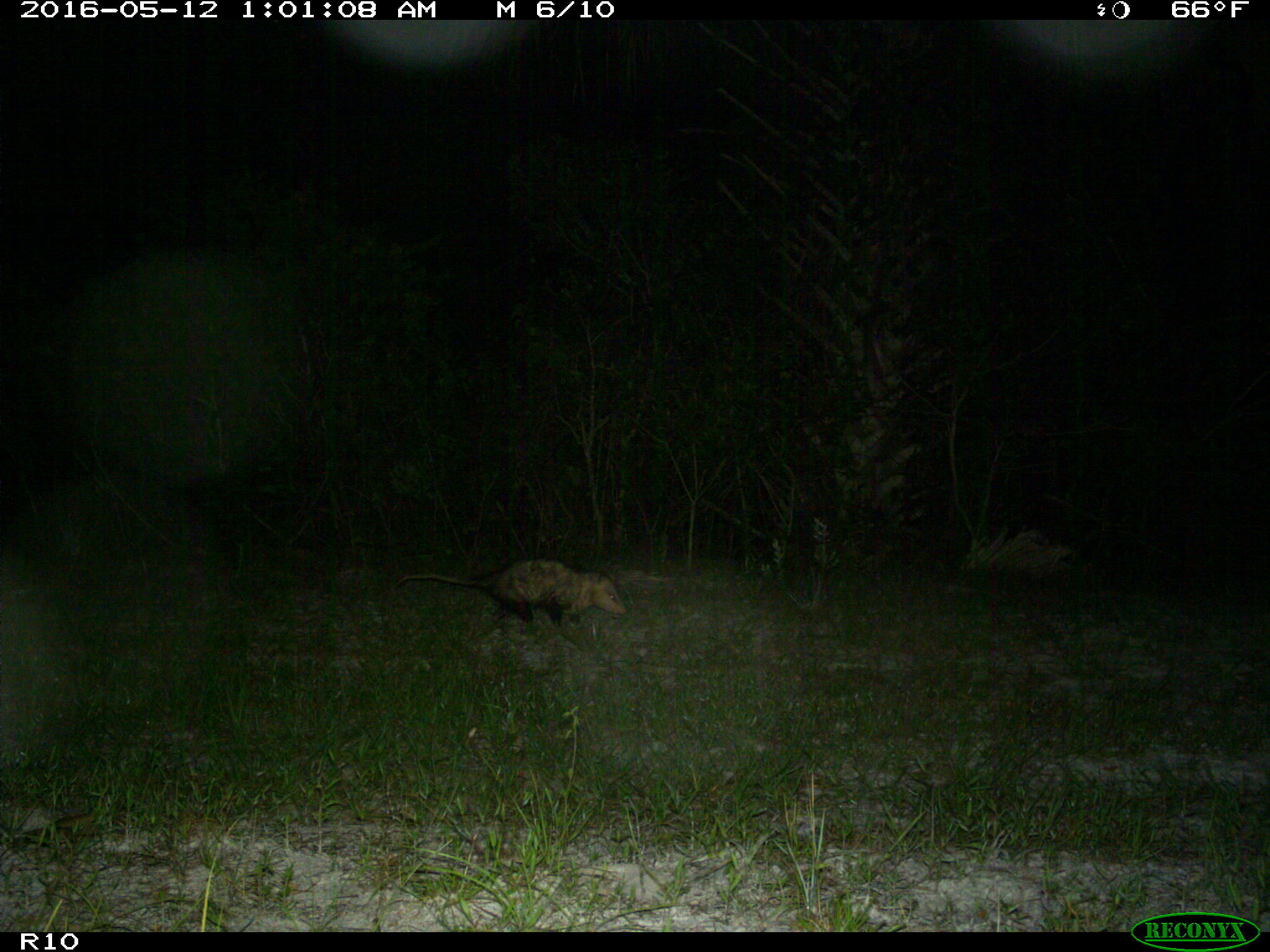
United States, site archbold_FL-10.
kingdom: Animalia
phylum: Chordata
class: Mammalia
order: Didelphimorphia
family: Didelphidae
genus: Didelphis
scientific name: Didelphis virginiana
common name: virginia opossum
Didelphis virginiana (virginia opossum).